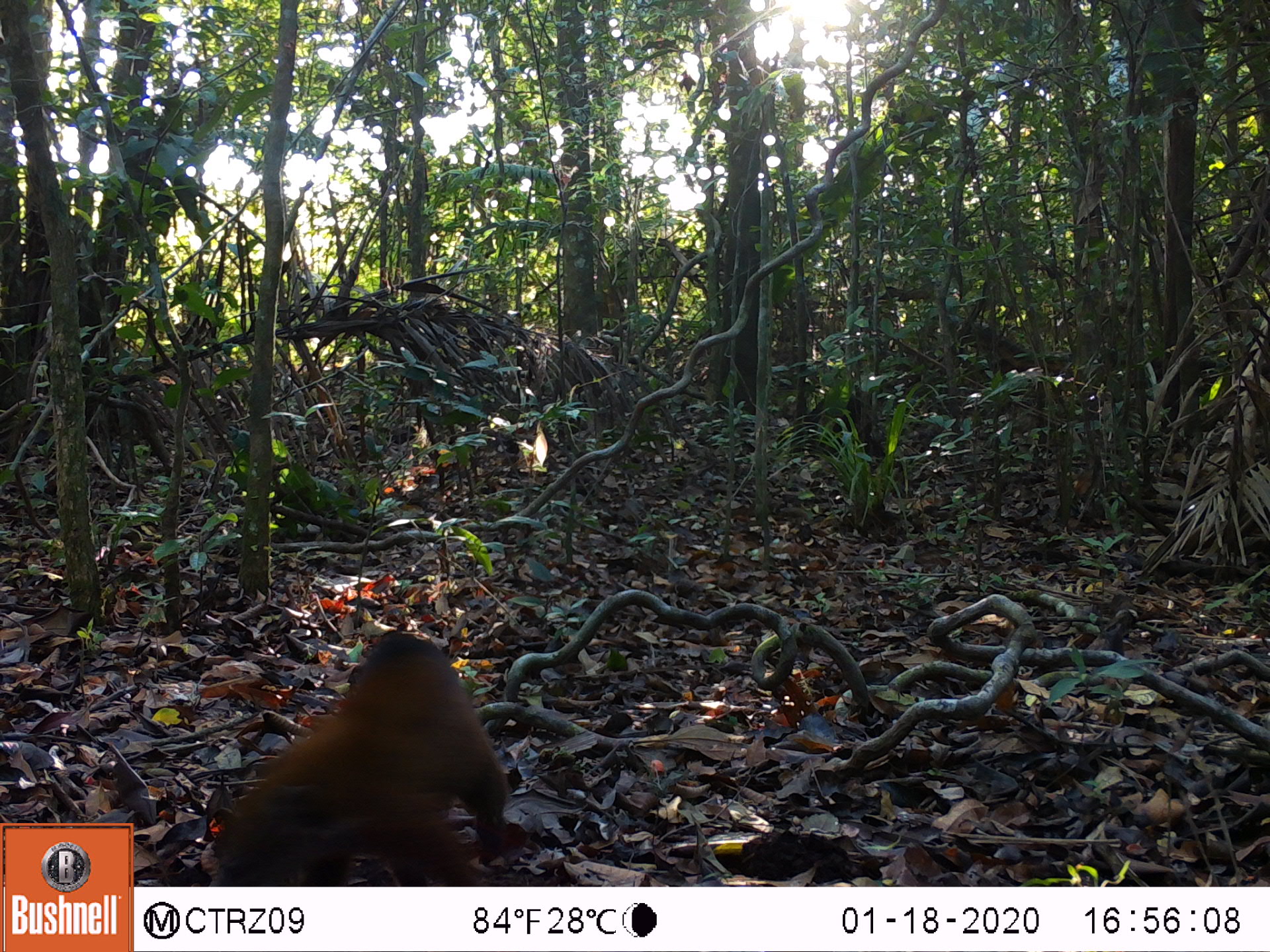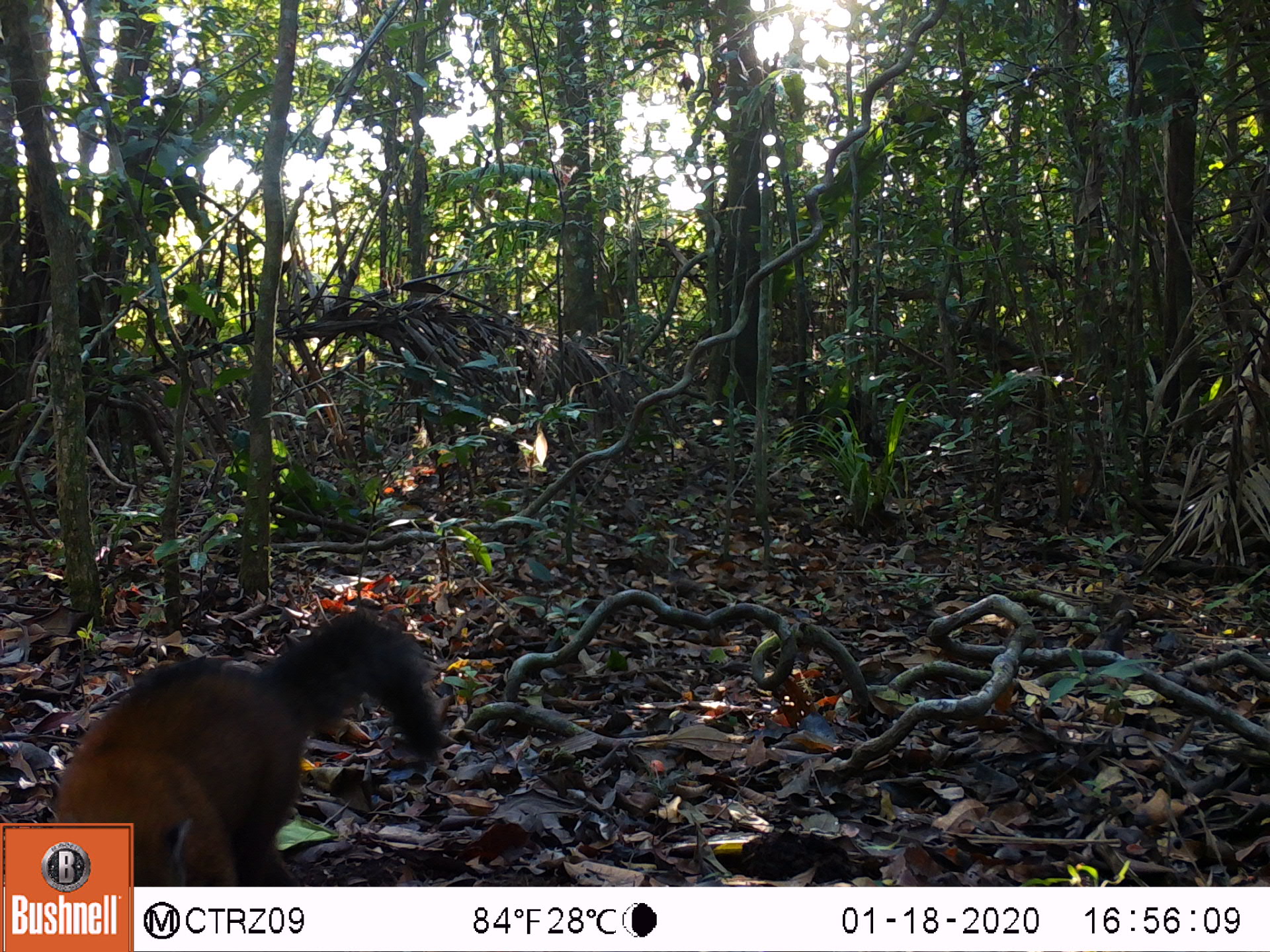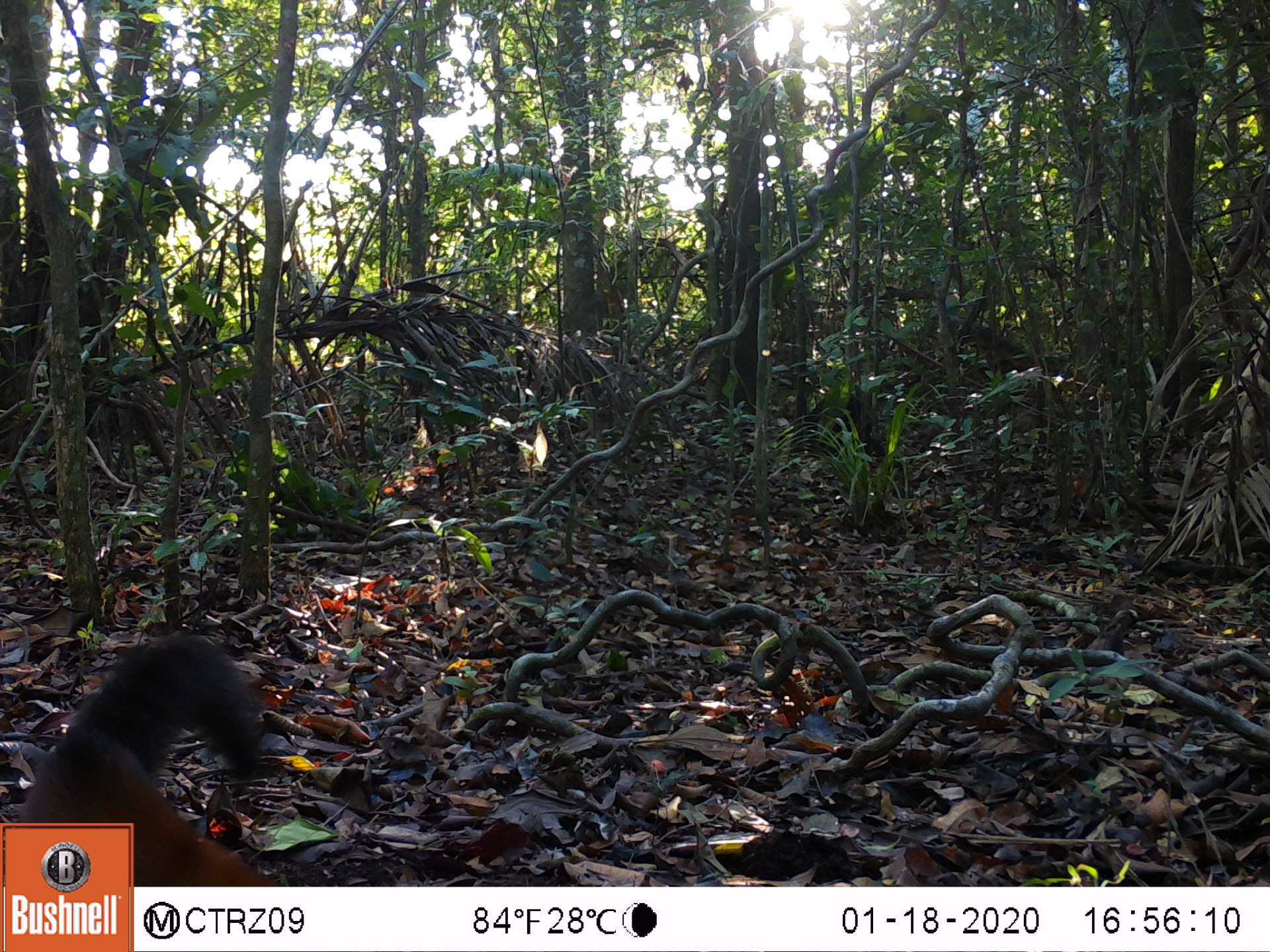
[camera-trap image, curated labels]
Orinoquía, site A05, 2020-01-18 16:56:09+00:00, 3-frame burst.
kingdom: Animalia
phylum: Chordata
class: Mammalia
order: Carnivora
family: Procyonidae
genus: Nasua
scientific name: Nasua nasua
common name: south american coati